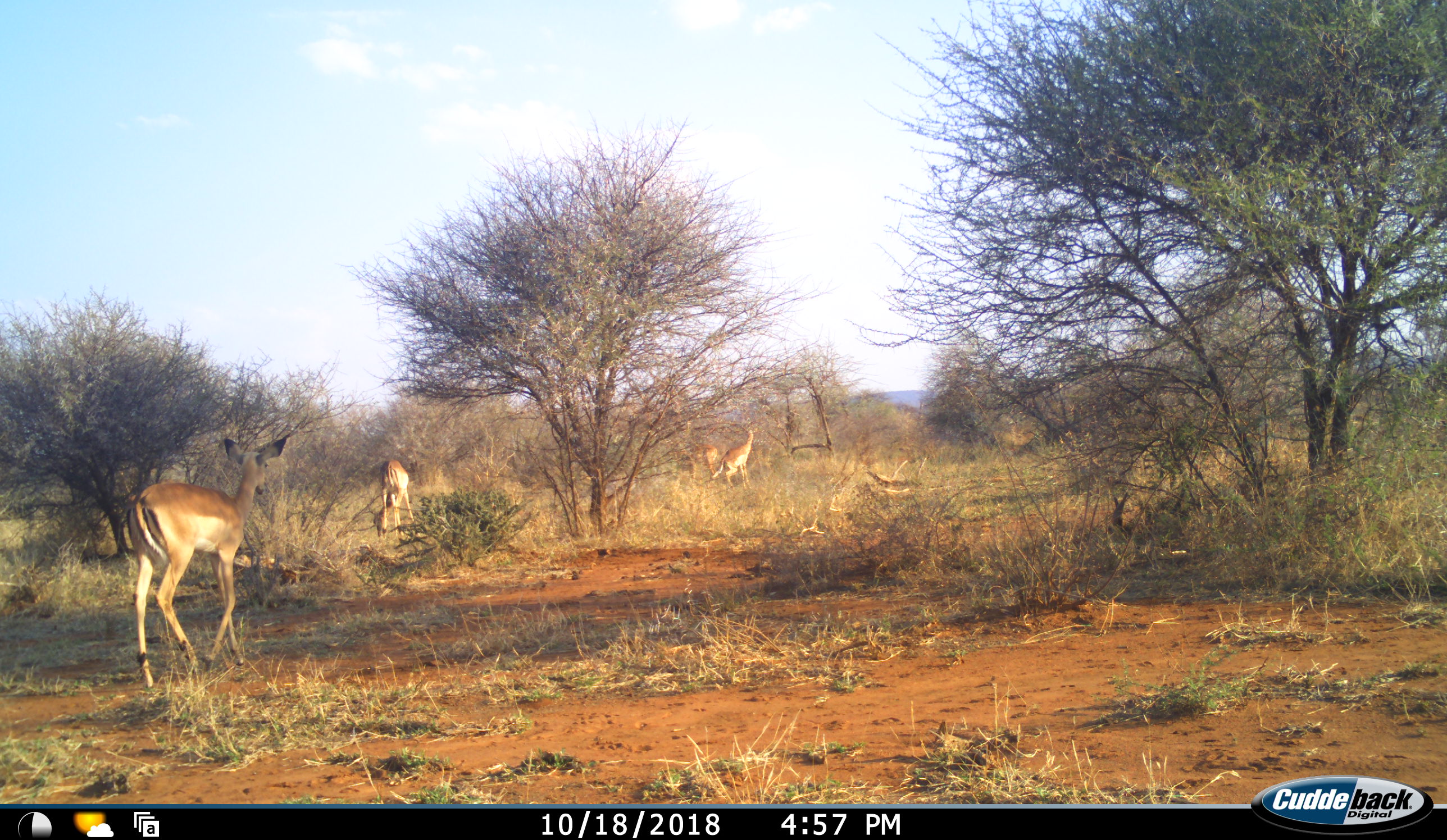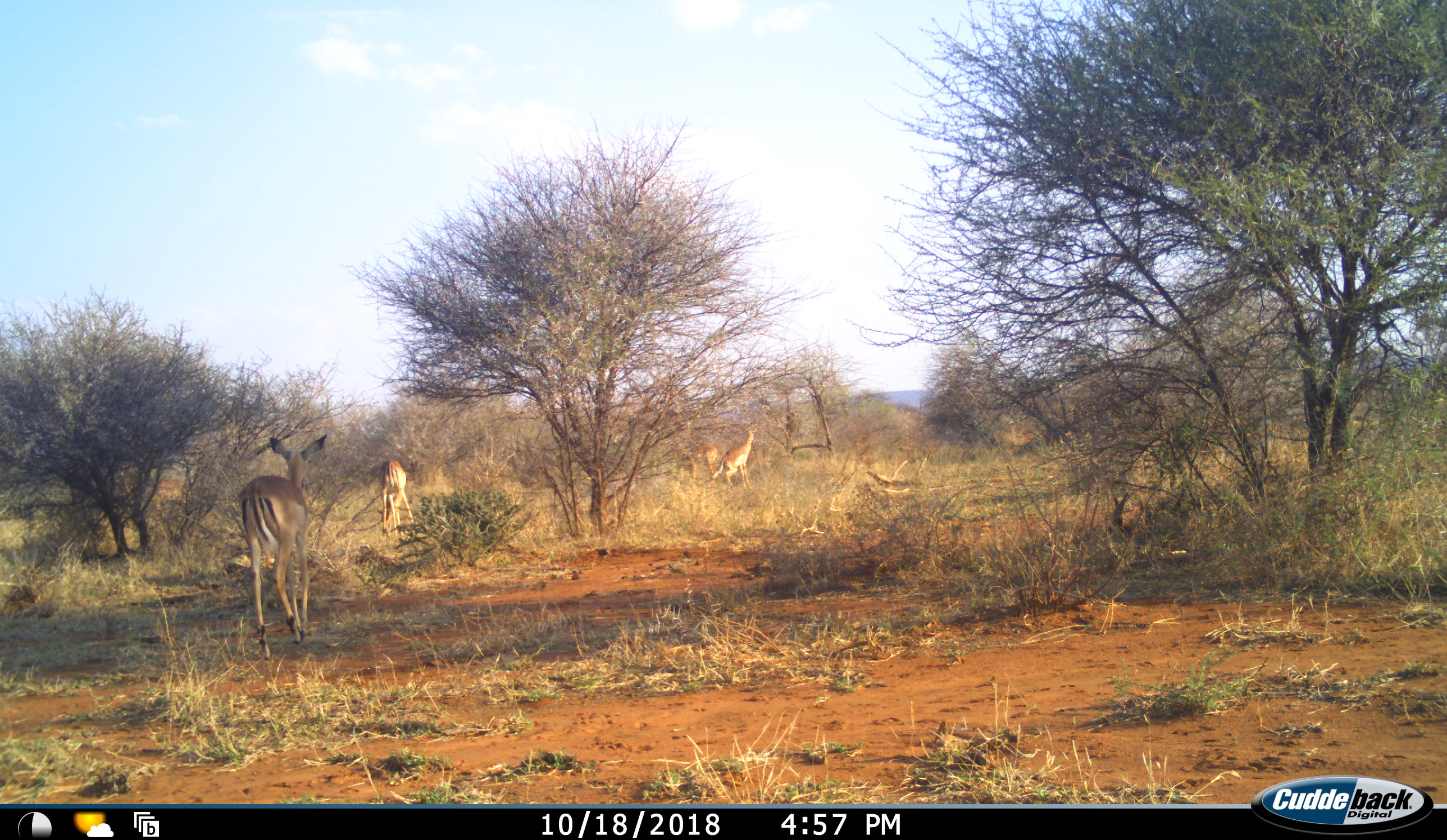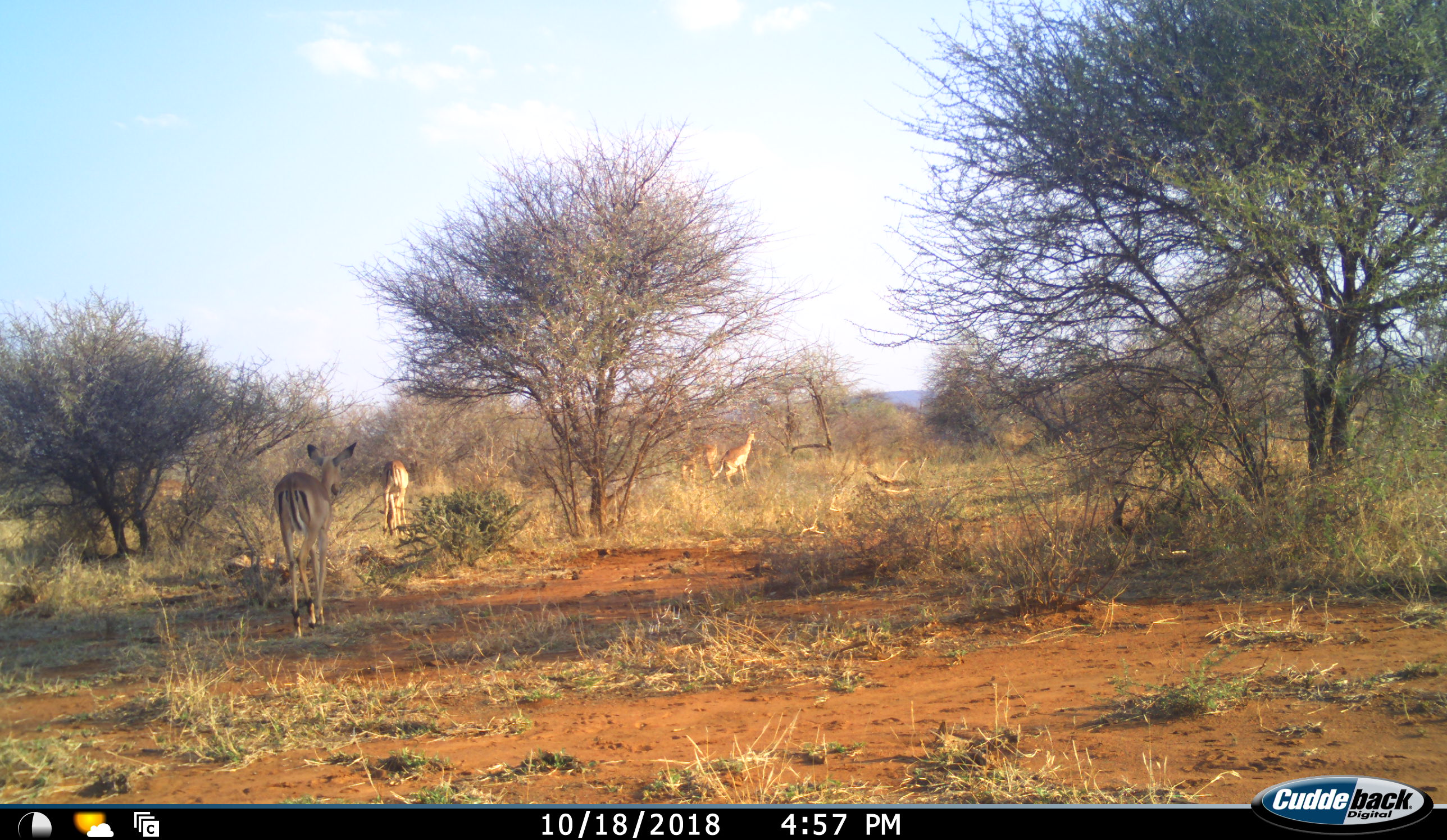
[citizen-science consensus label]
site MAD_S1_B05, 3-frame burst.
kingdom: Animalia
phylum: Chordata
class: Mammalia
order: Artiodactyla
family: Bovidae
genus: Aepyceros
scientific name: Aepyceros melampus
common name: impala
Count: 4.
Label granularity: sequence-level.